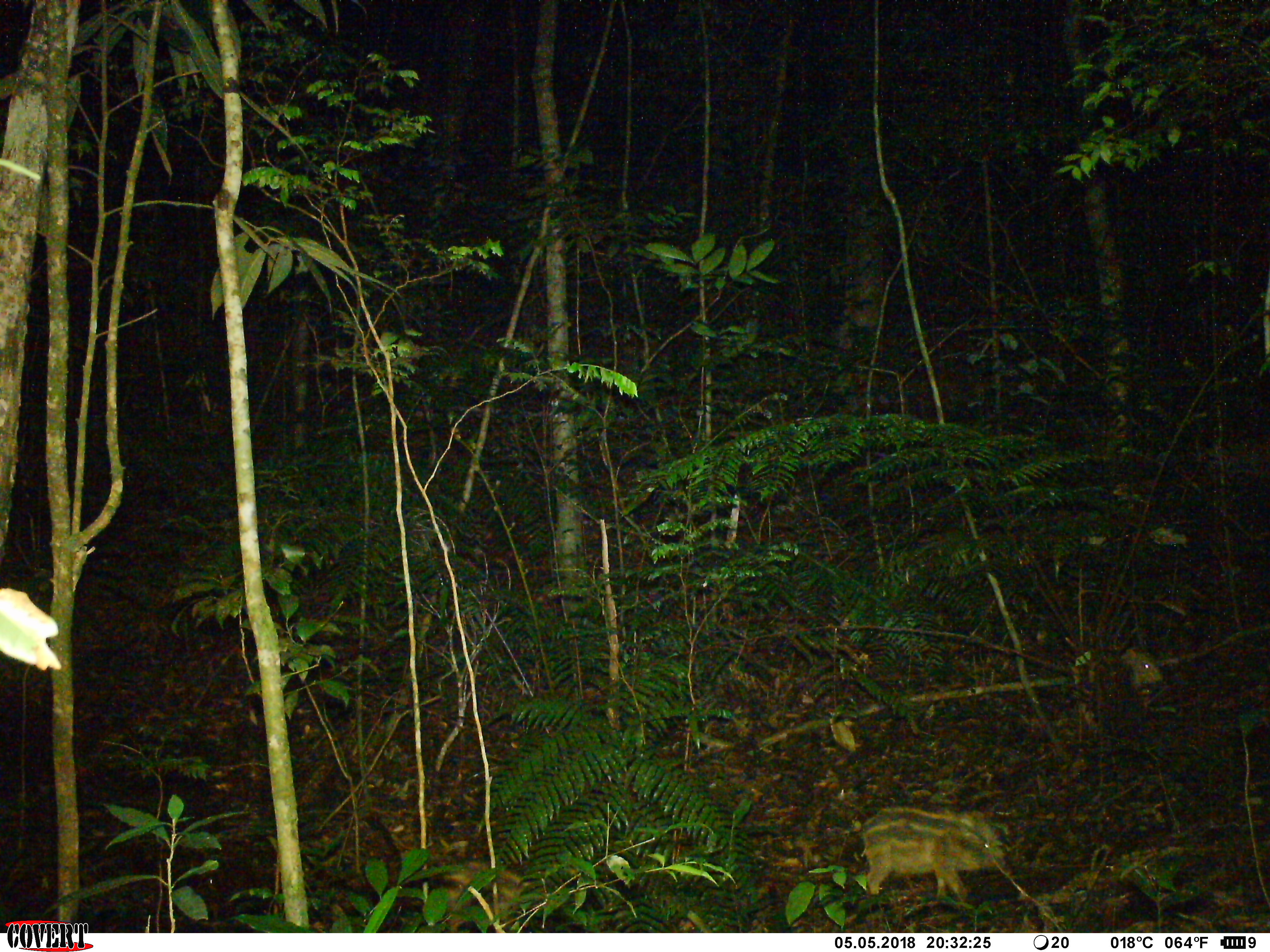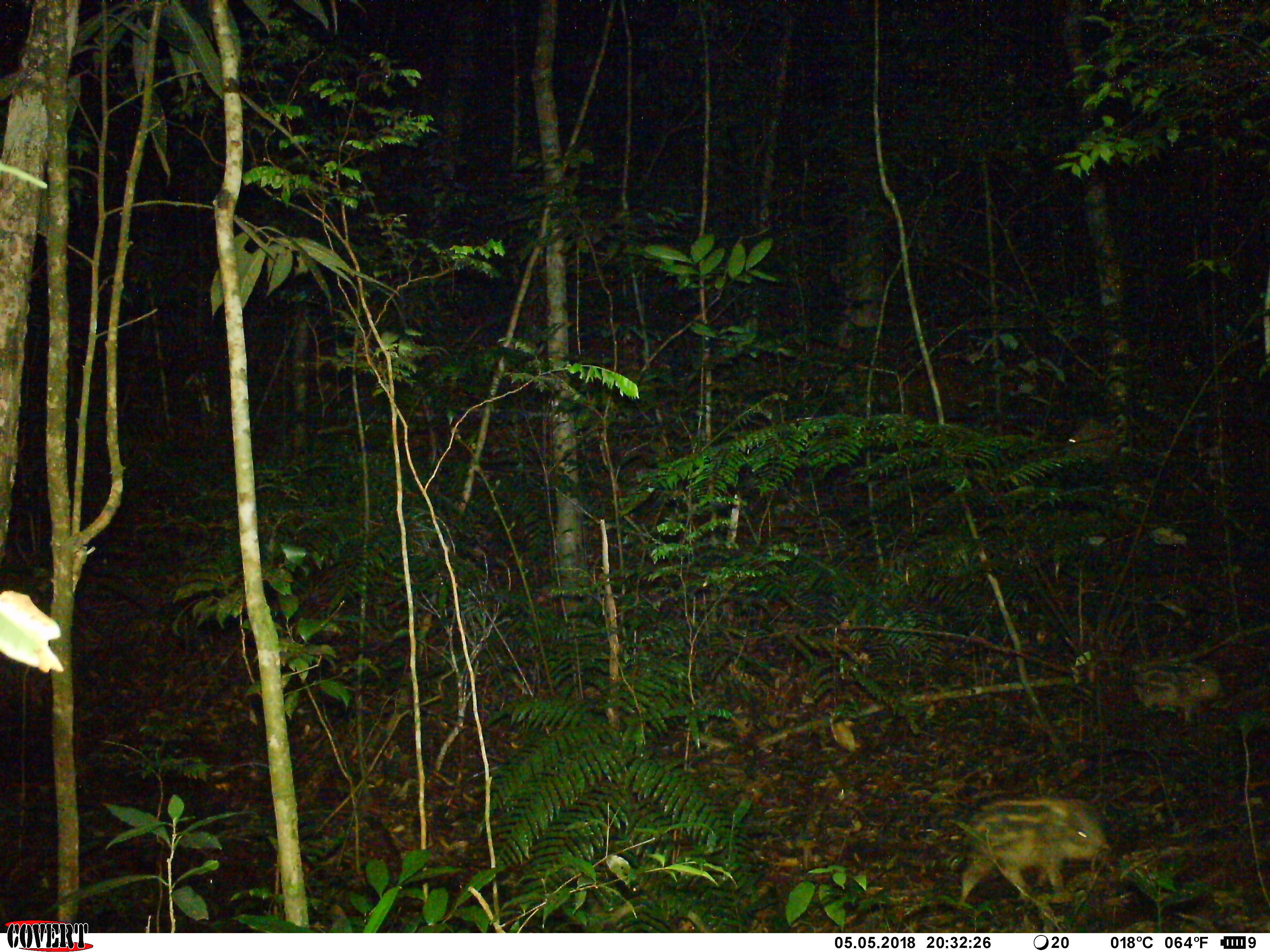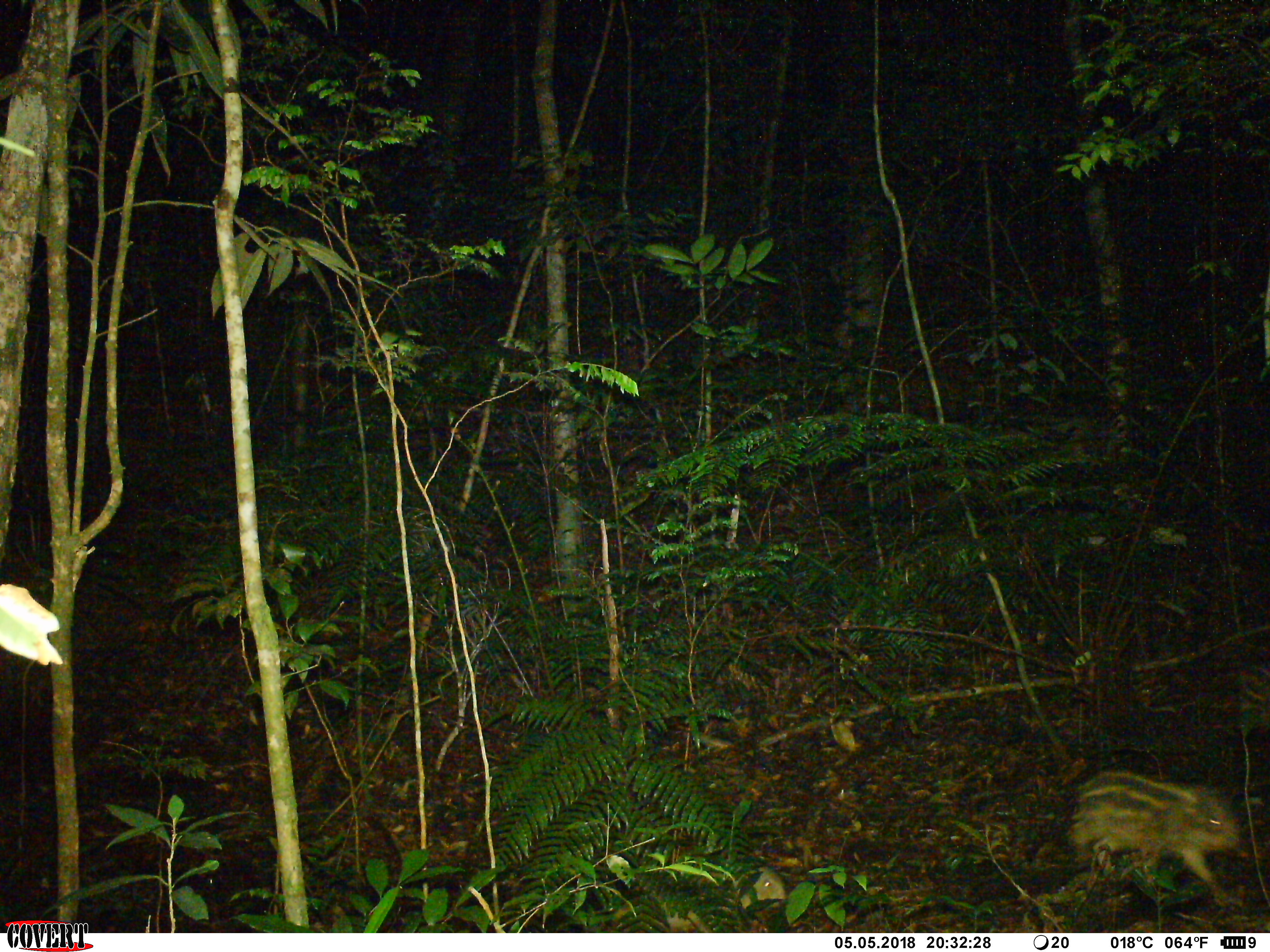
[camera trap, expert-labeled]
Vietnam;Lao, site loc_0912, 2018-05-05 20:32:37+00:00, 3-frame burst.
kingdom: Animalia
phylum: Chordata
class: Mammalia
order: Artiodactyla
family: Suidae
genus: Sus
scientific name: Sus scrofa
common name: eurasian wild pig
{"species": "eurasian wild pig (Sus scrofa)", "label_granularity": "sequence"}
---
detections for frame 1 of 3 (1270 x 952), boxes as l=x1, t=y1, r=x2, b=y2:
eurasian wild pig: l=859, t=806, r=1009, b=902; l=1122, t=648, r=1162, b=694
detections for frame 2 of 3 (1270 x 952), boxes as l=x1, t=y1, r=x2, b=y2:
eurasian wild pig: l=955, t=797, r=1112, b=909; l=1131, t=662, r=1220, b=725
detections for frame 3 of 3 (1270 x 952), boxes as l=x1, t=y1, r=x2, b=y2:
eurasian wild pig: l=1065, t=770, r=1239, b=900; l=611, t=865, r=786, b=933